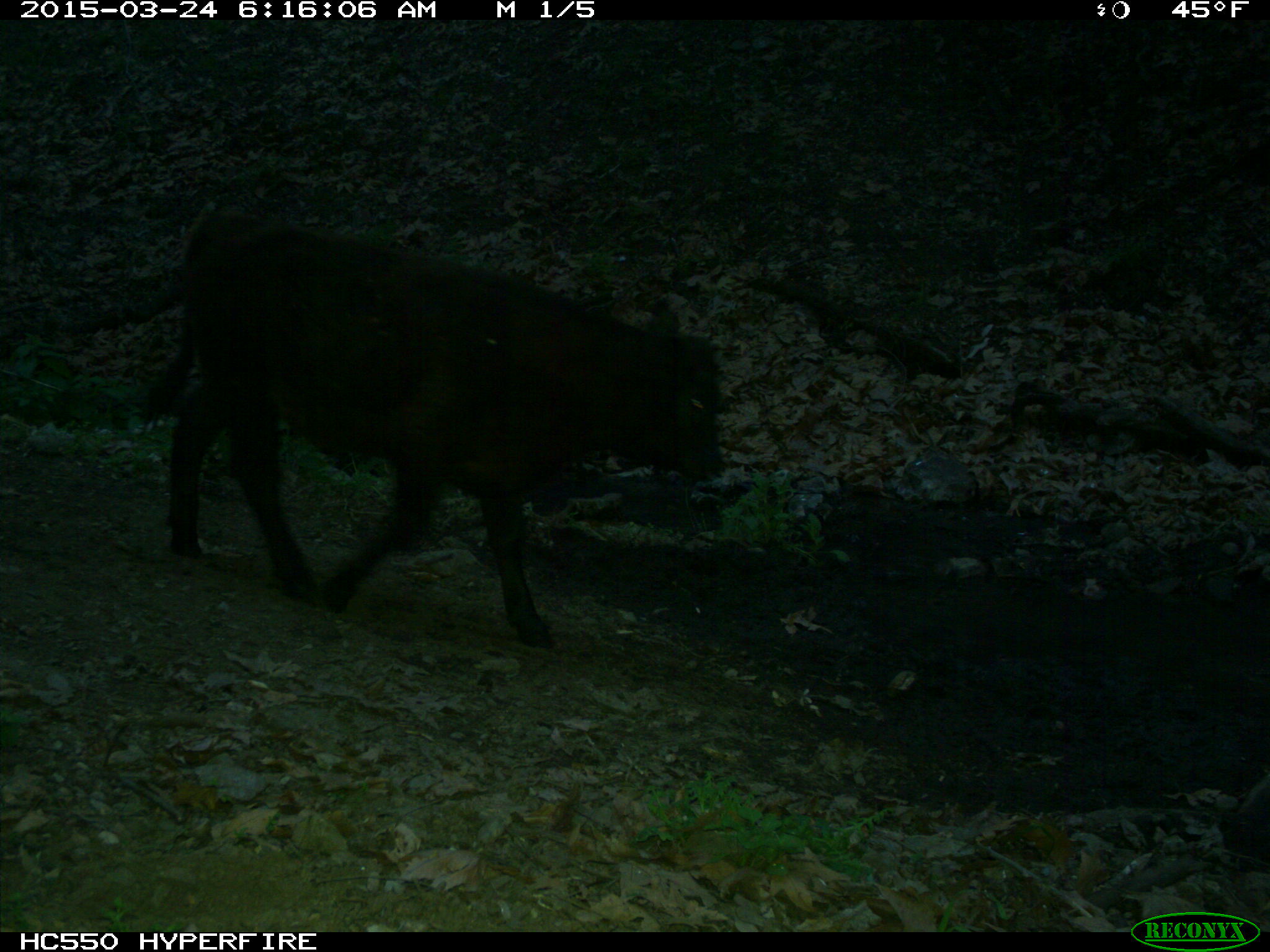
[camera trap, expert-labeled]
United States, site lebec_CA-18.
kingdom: Animalia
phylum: Chordata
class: Mammalia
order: Artiodactyla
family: Bovidae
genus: Bos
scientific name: Bos taurus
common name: domestic cow